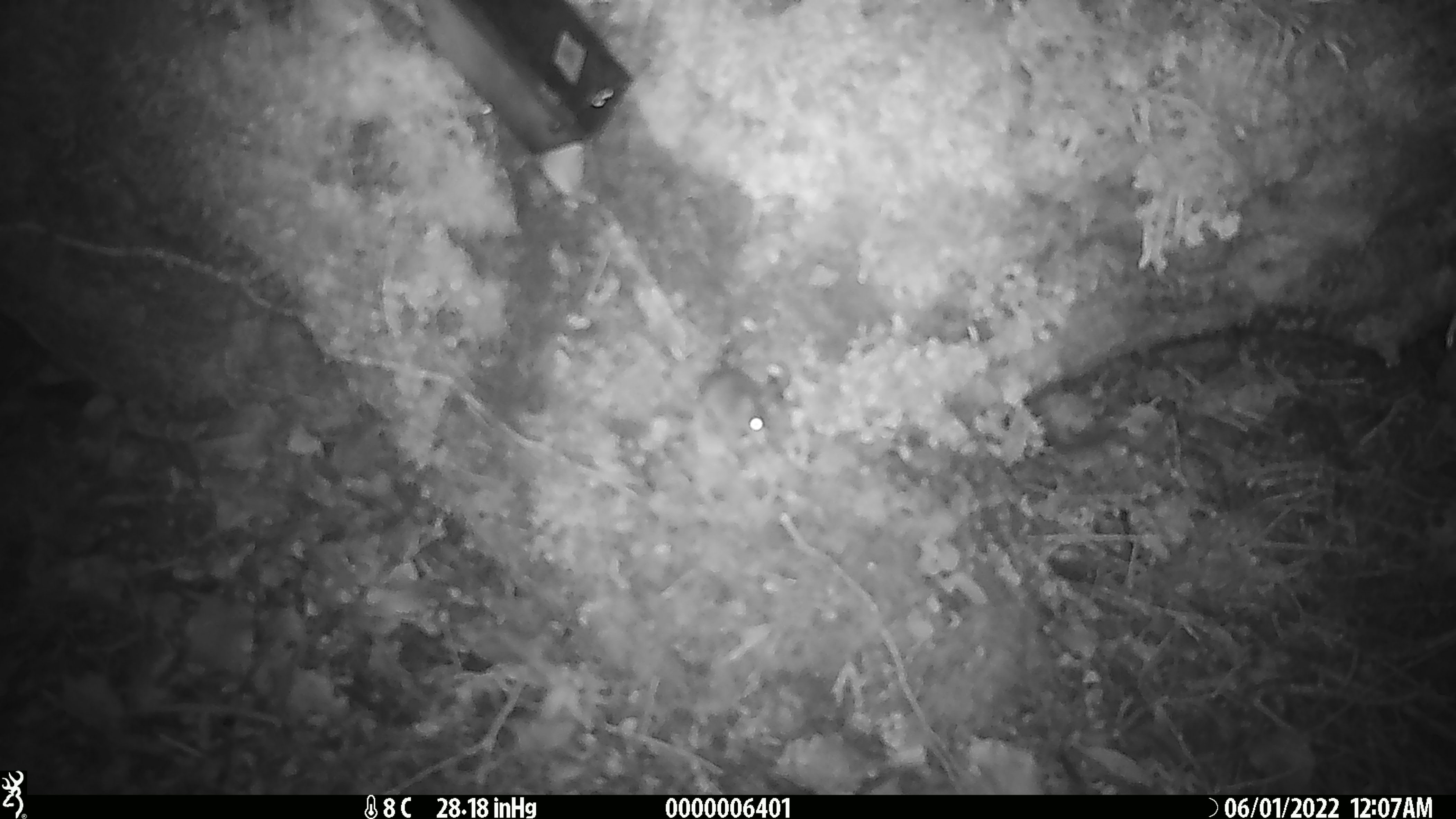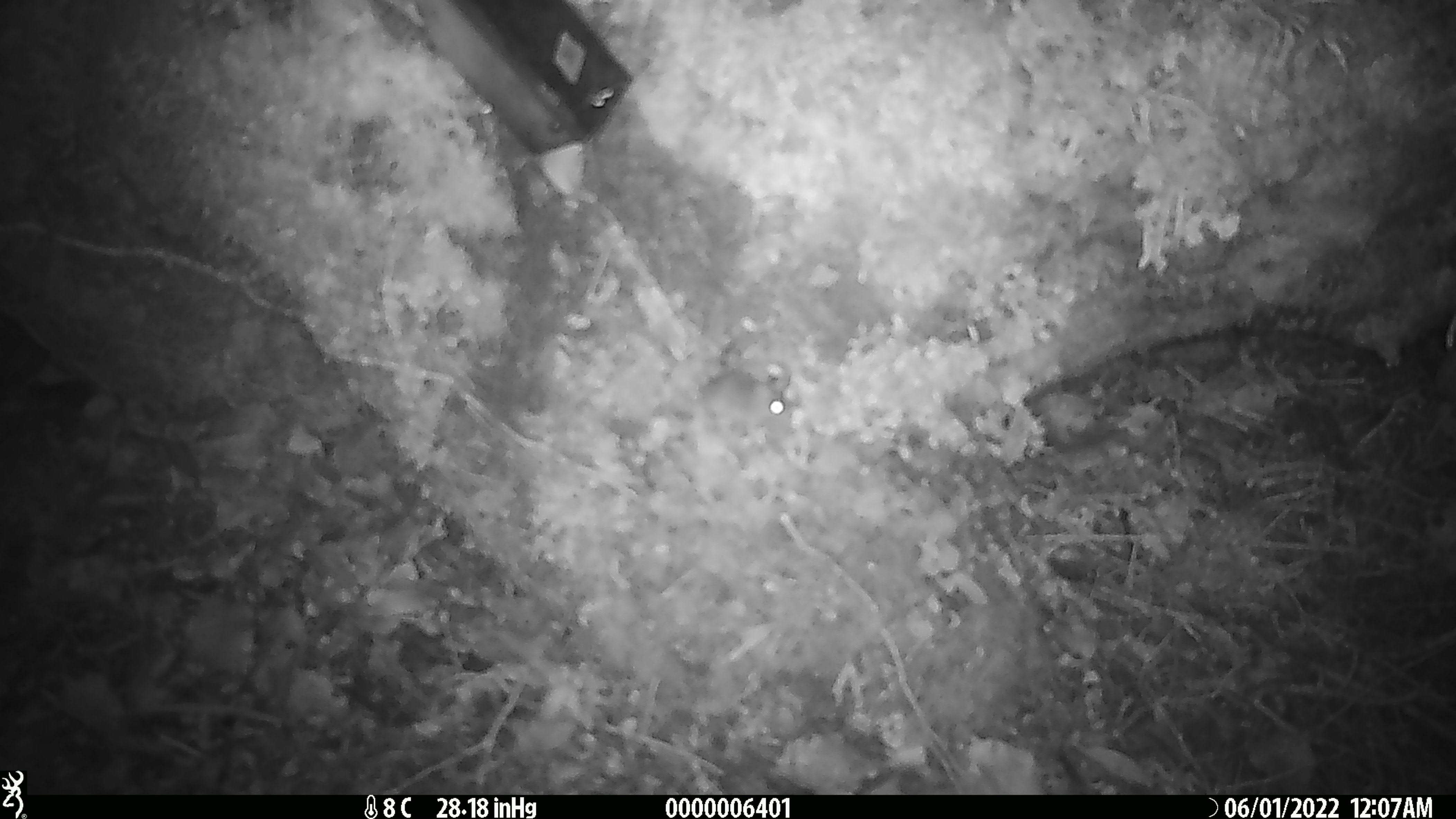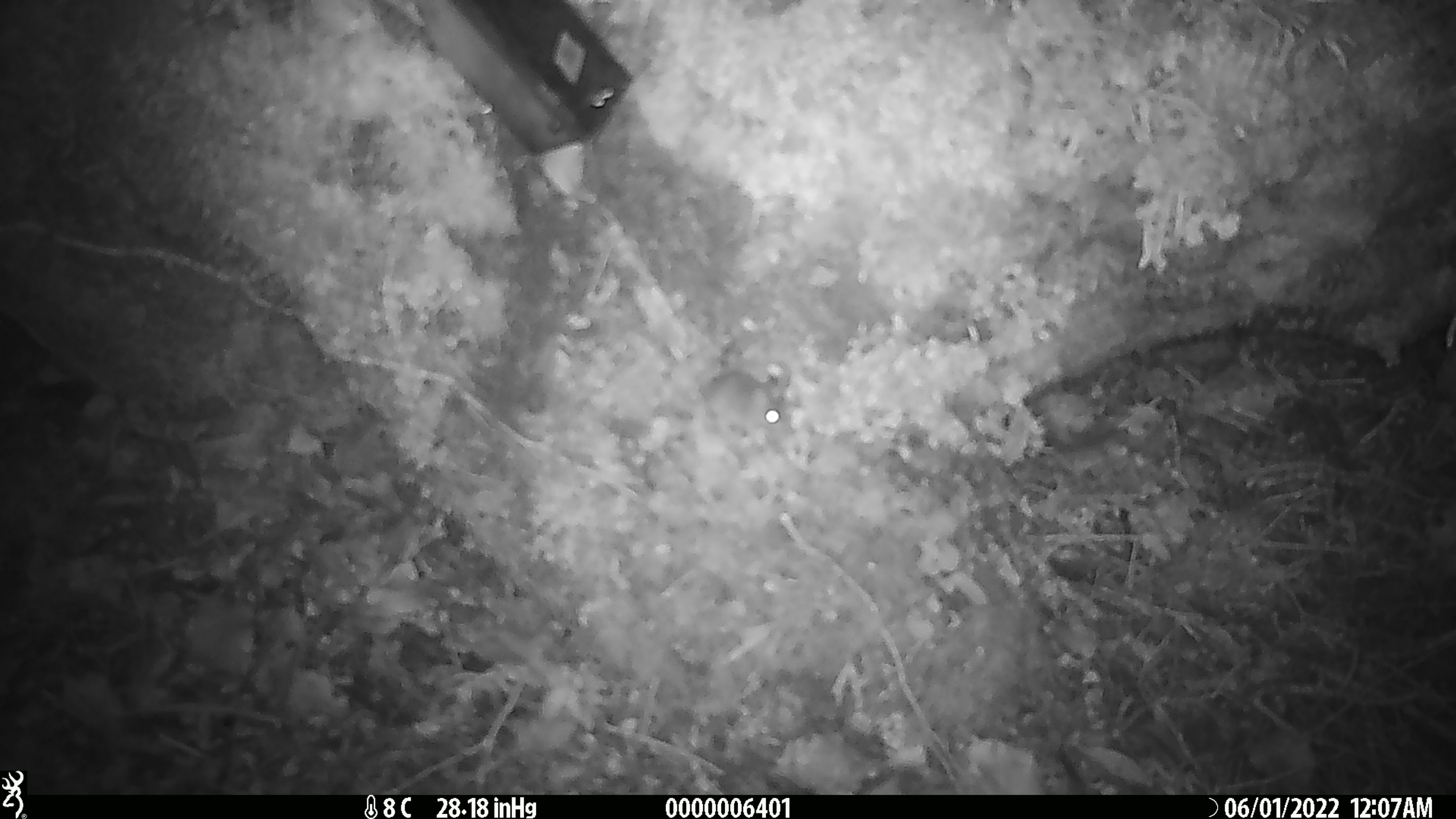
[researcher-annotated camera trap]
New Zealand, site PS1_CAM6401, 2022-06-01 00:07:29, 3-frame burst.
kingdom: Animalia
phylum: Chordata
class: Mammalia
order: Rodentia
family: Muridae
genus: Mus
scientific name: Mus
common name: mouse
Mouse (Mus).